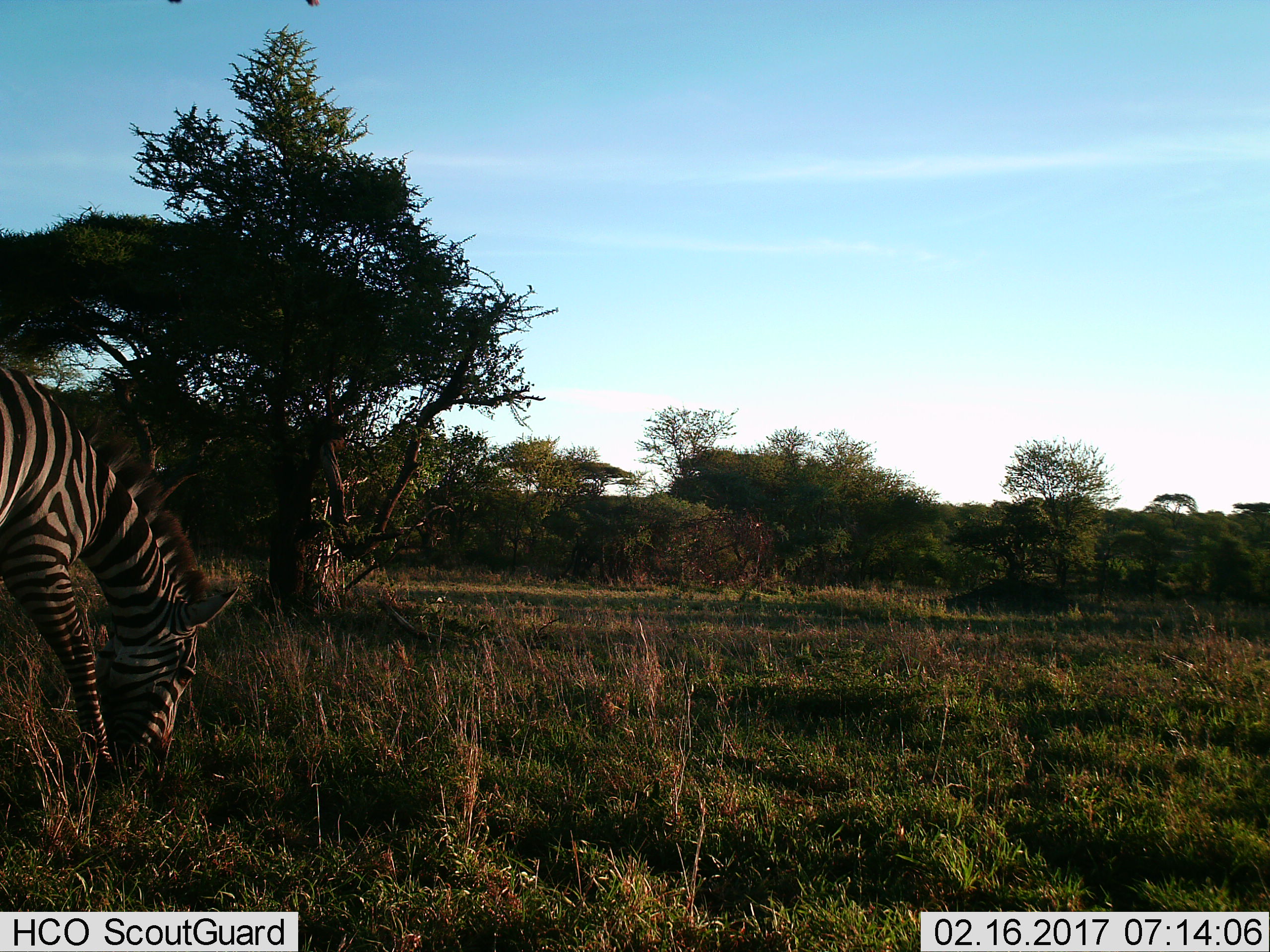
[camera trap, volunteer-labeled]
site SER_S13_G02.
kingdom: Animalia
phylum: Chordata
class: Mammalia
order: Perissodactyla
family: Equidae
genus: Equus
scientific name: Equus quagga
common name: plains zebra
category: zebraplains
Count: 1.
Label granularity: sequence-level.